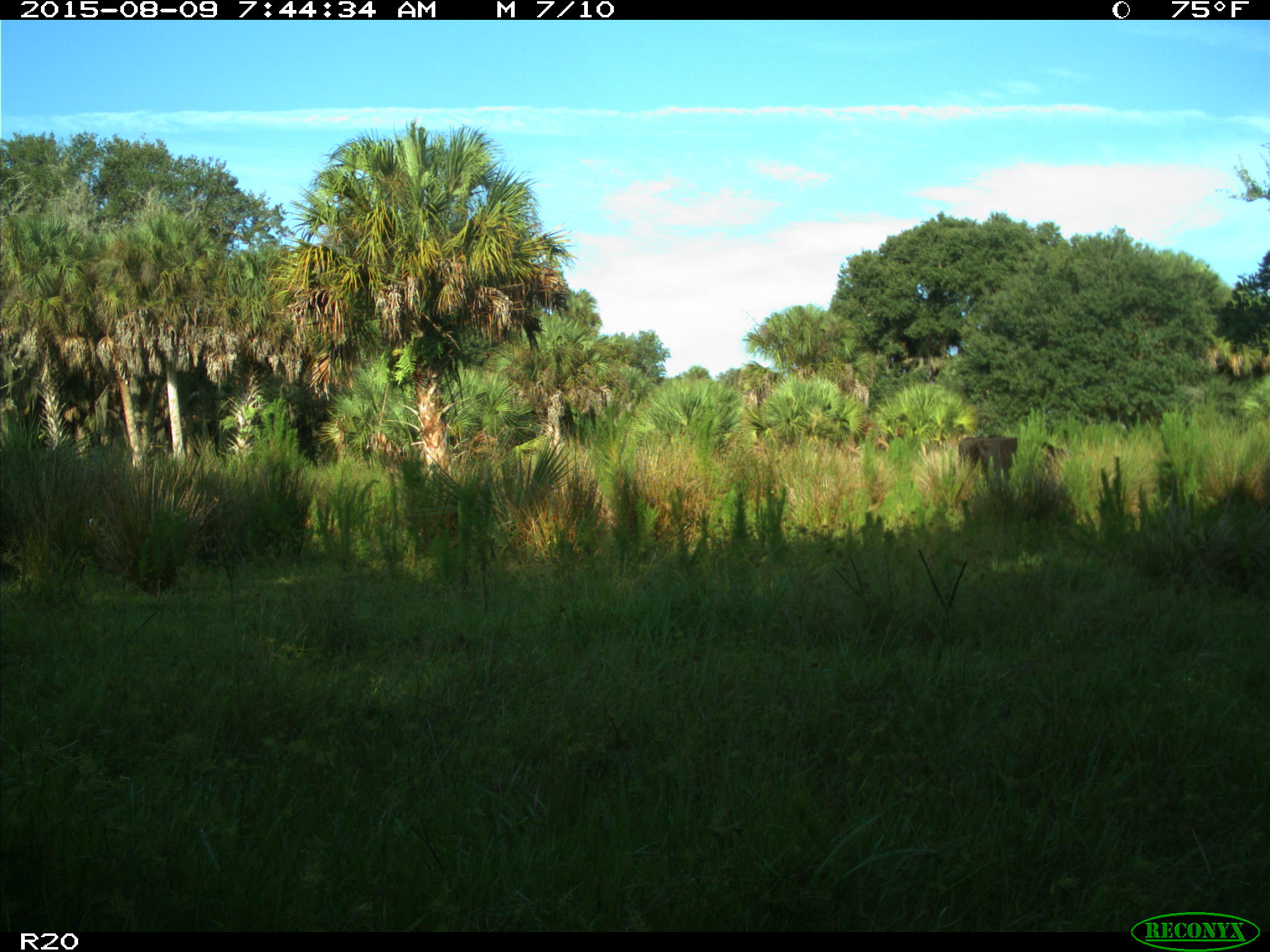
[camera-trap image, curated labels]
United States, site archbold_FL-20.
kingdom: Animalia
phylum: Chordata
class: Mammalia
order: Artiodactyla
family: Bovidae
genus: Bos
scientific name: Bos taurus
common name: domestic cow